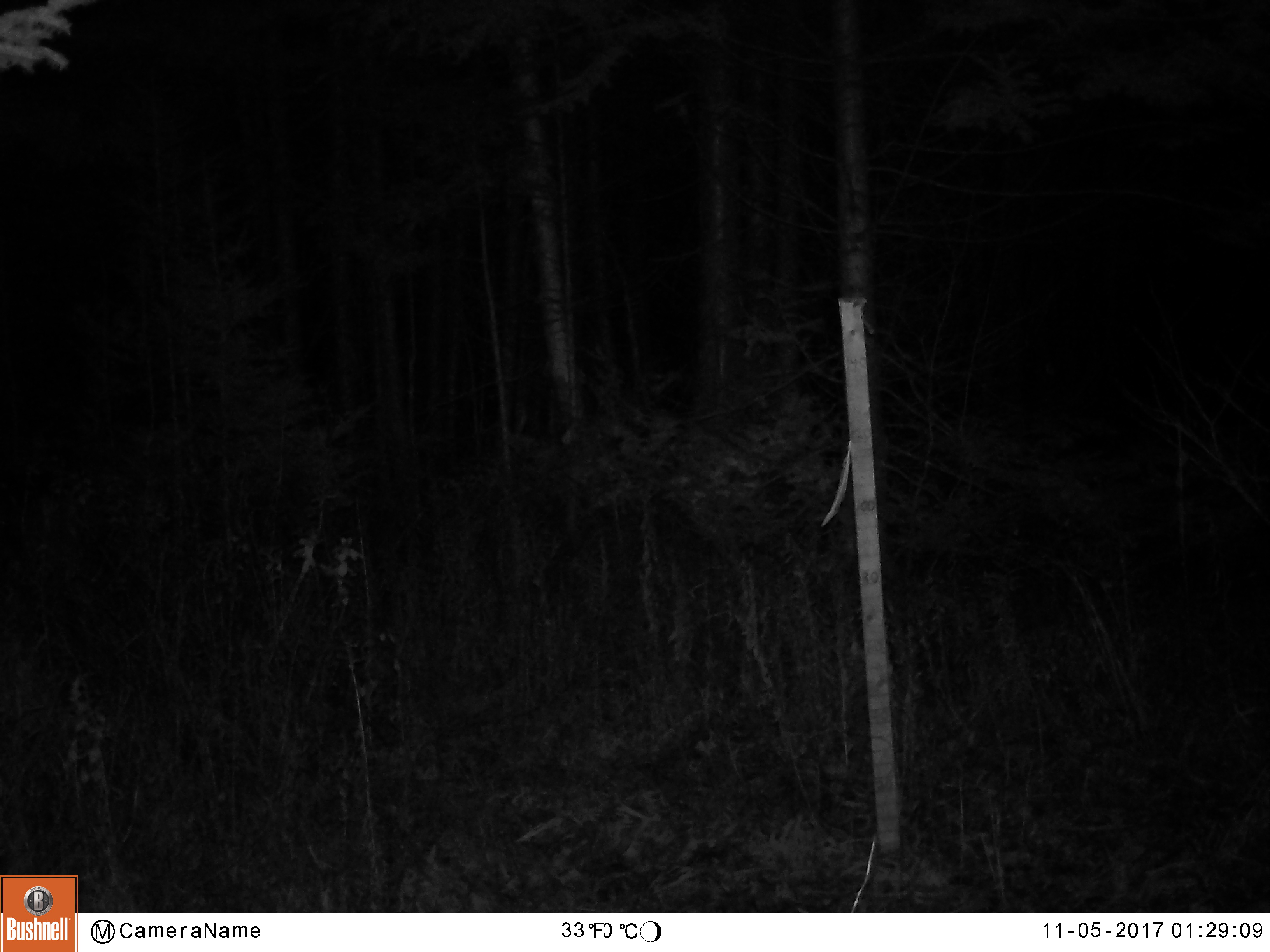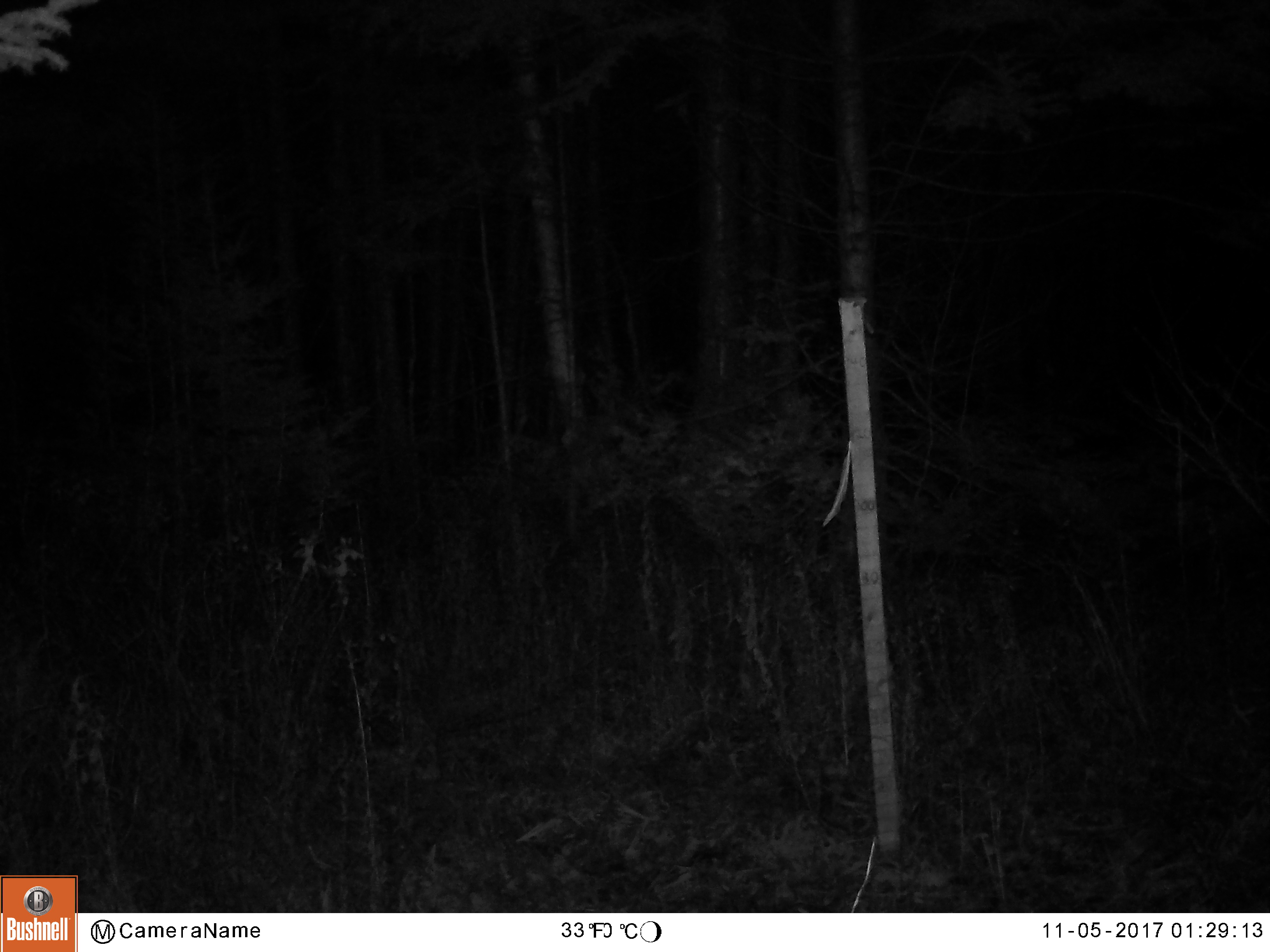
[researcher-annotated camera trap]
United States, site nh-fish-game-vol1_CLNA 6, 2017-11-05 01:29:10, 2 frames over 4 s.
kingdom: Animalia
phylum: Chordata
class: Mammalia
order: Artiodactyla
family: Cervidae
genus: Odocoileus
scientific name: Odocoileus virginianus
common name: white-tailed deer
White-tailed deer (Odocoileus virginianus).